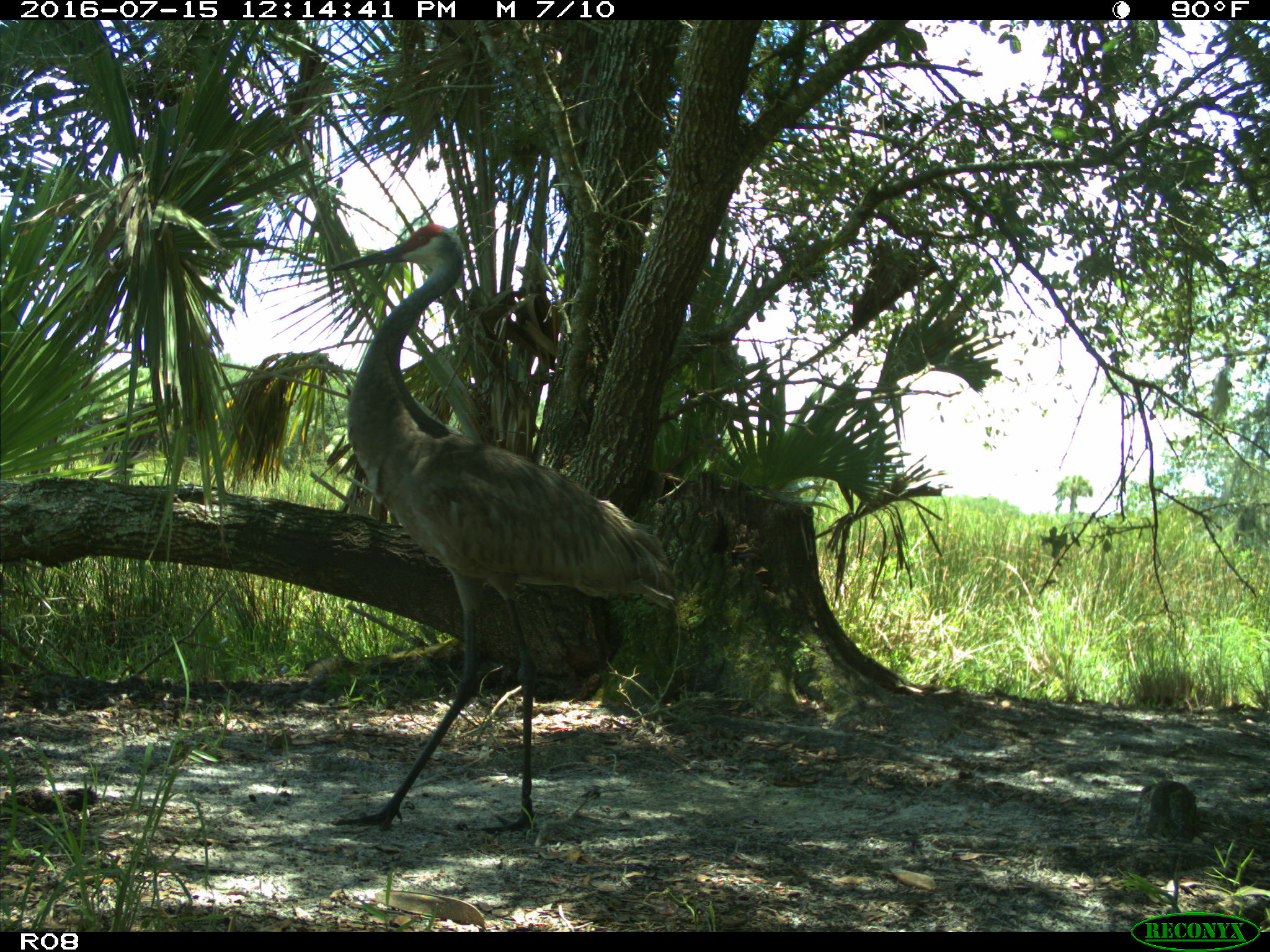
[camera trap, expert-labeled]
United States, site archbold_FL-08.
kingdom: Animalia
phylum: Chordata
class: Aves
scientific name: Aves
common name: birds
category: unidentified bird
Unidentified bird (birds) (Aves).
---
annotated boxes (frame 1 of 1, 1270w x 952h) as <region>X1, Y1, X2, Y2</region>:
animal: <region>330, 226, 672, 834</region>